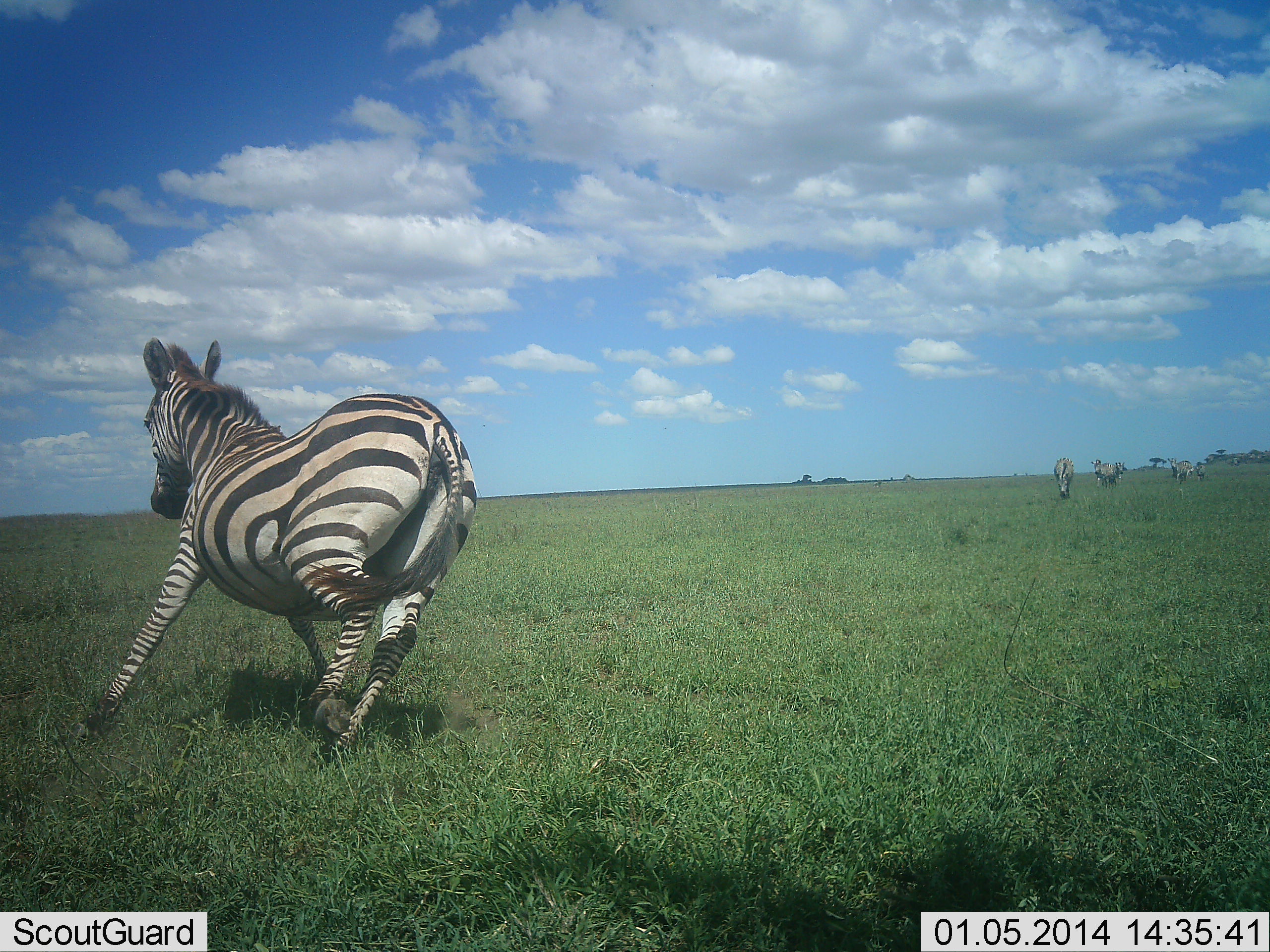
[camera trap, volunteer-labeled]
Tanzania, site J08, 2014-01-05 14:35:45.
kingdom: Animalia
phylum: Chordata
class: Mammalia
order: Perissodactyla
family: Equidae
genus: Equus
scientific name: Equus quagga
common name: plains zebra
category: zebra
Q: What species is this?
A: Zebra (plains zebra) (Equus quagga).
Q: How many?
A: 4.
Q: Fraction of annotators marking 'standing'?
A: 20%.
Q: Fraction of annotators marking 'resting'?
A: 0%.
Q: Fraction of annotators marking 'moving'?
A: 100%.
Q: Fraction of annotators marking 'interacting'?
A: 0%.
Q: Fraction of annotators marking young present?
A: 0%.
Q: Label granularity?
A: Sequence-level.